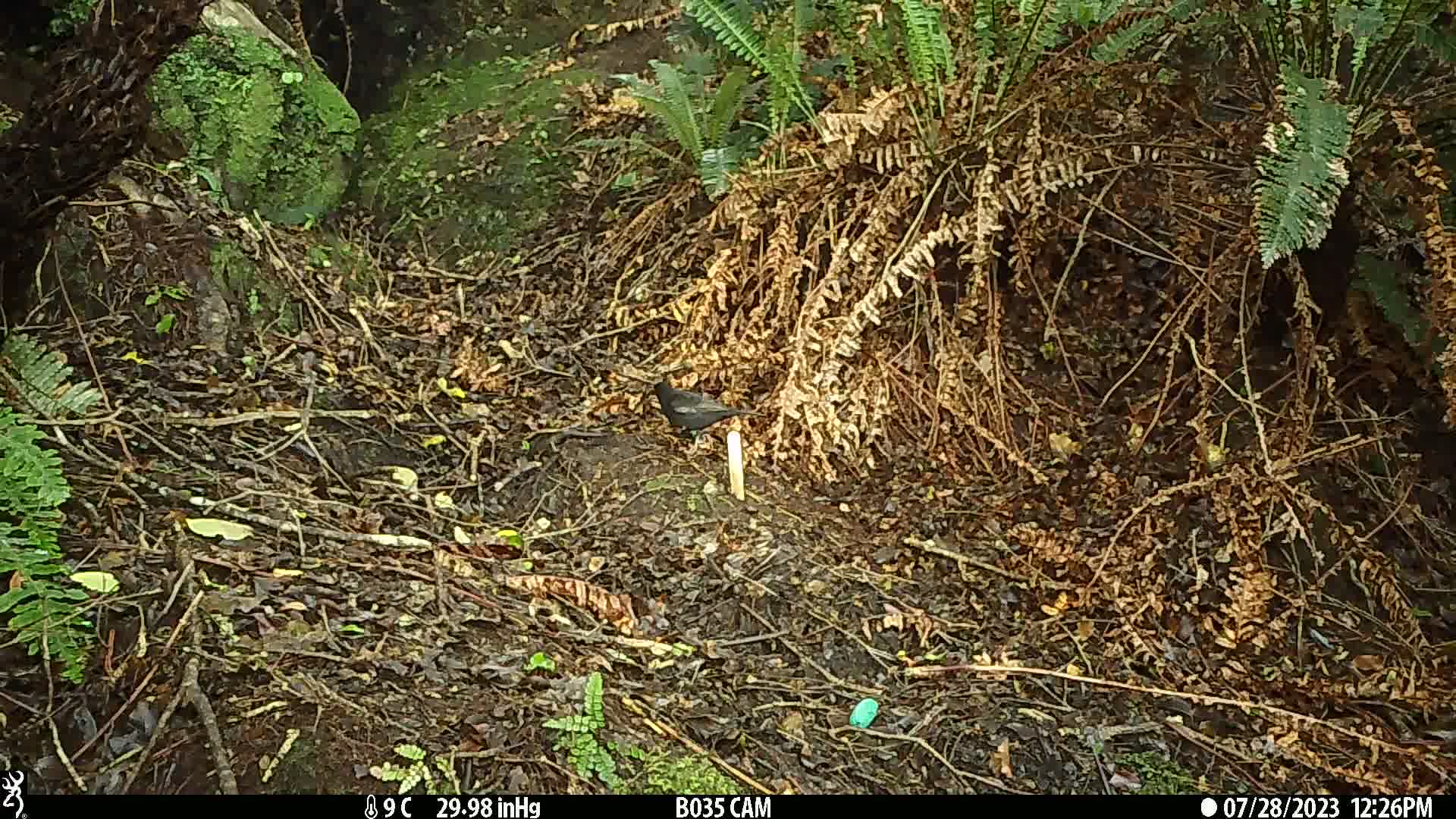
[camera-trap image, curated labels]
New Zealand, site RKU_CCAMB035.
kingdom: Animalia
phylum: Chordata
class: Aves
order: Passeriformes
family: Turdidae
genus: Turdus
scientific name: Turdus merula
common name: eurasian blackbird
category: blackbird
Blackbird (eurasian blackbird) (Turdus merula).